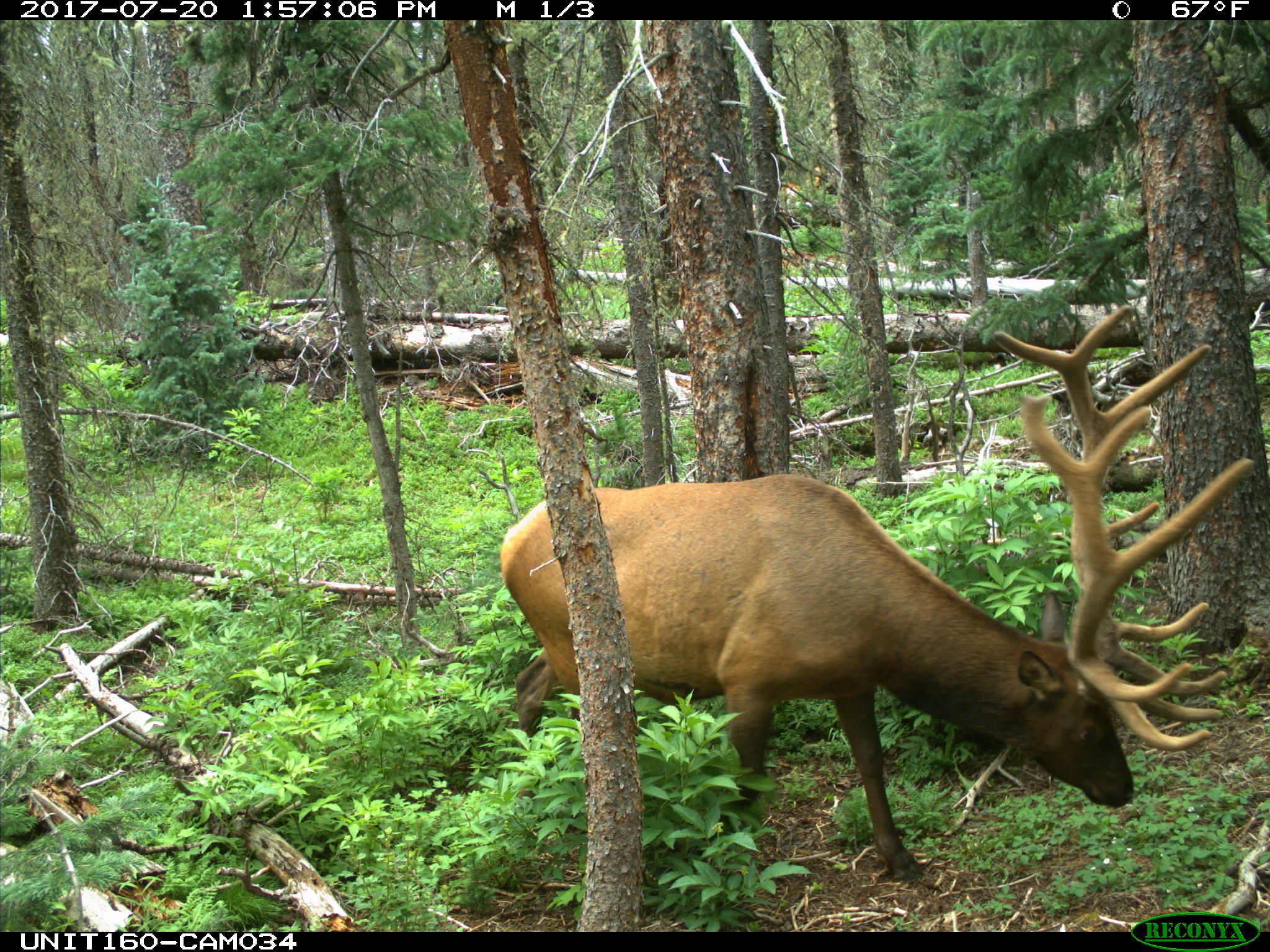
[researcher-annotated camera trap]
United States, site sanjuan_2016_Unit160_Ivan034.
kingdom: Animalia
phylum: Chordata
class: Mammalia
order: Artiodactyla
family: Cervidae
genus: Cervus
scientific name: Cervus elaphus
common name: red deer